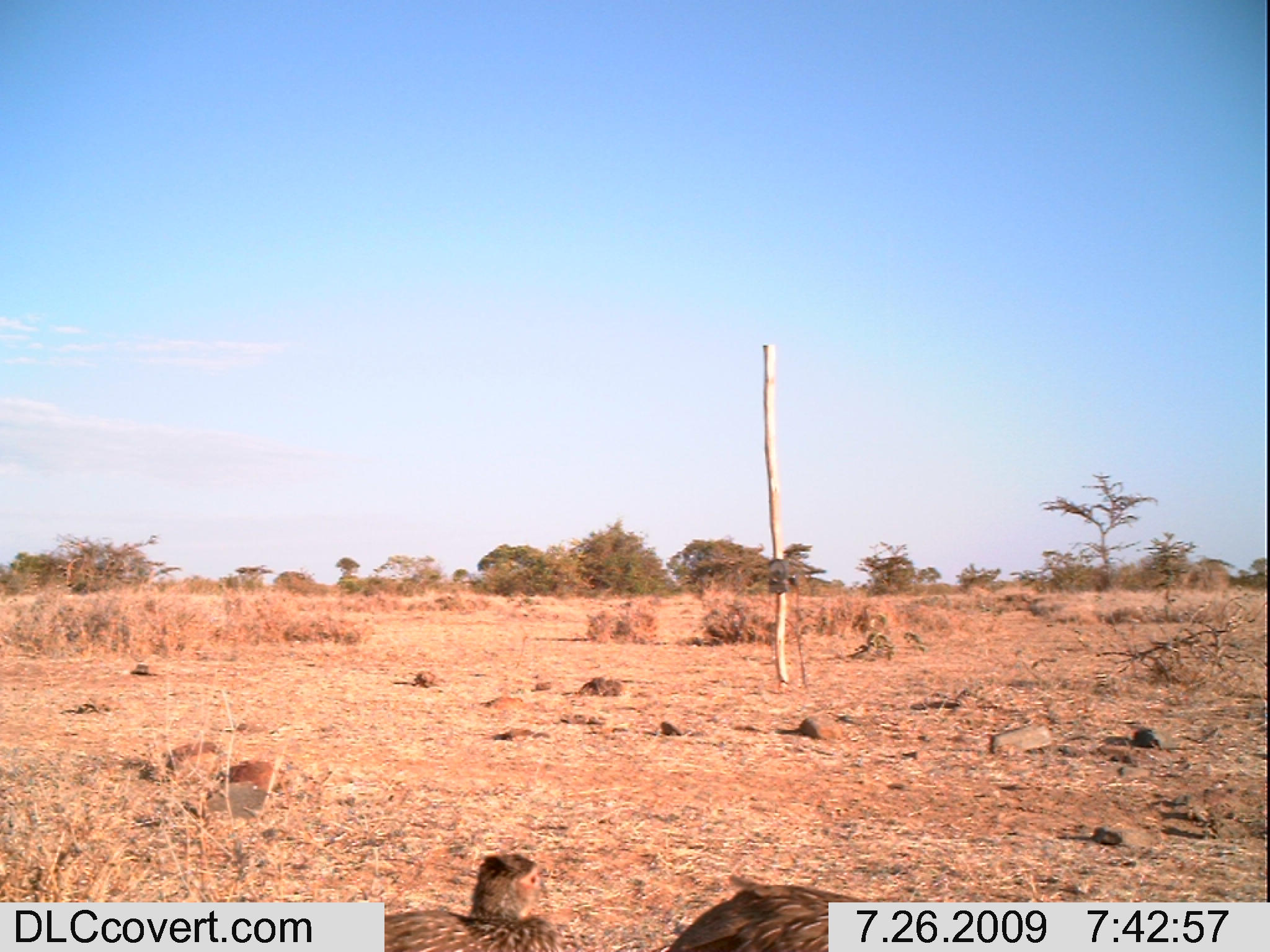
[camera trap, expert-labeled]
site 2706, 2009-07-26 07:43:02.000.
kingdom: Animalia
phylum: Chordata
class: Aves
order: Galliformes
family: Phasianidae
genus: Pternistis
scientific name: Pternistis leucoscepus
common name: yellow-necked francolin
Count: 2.